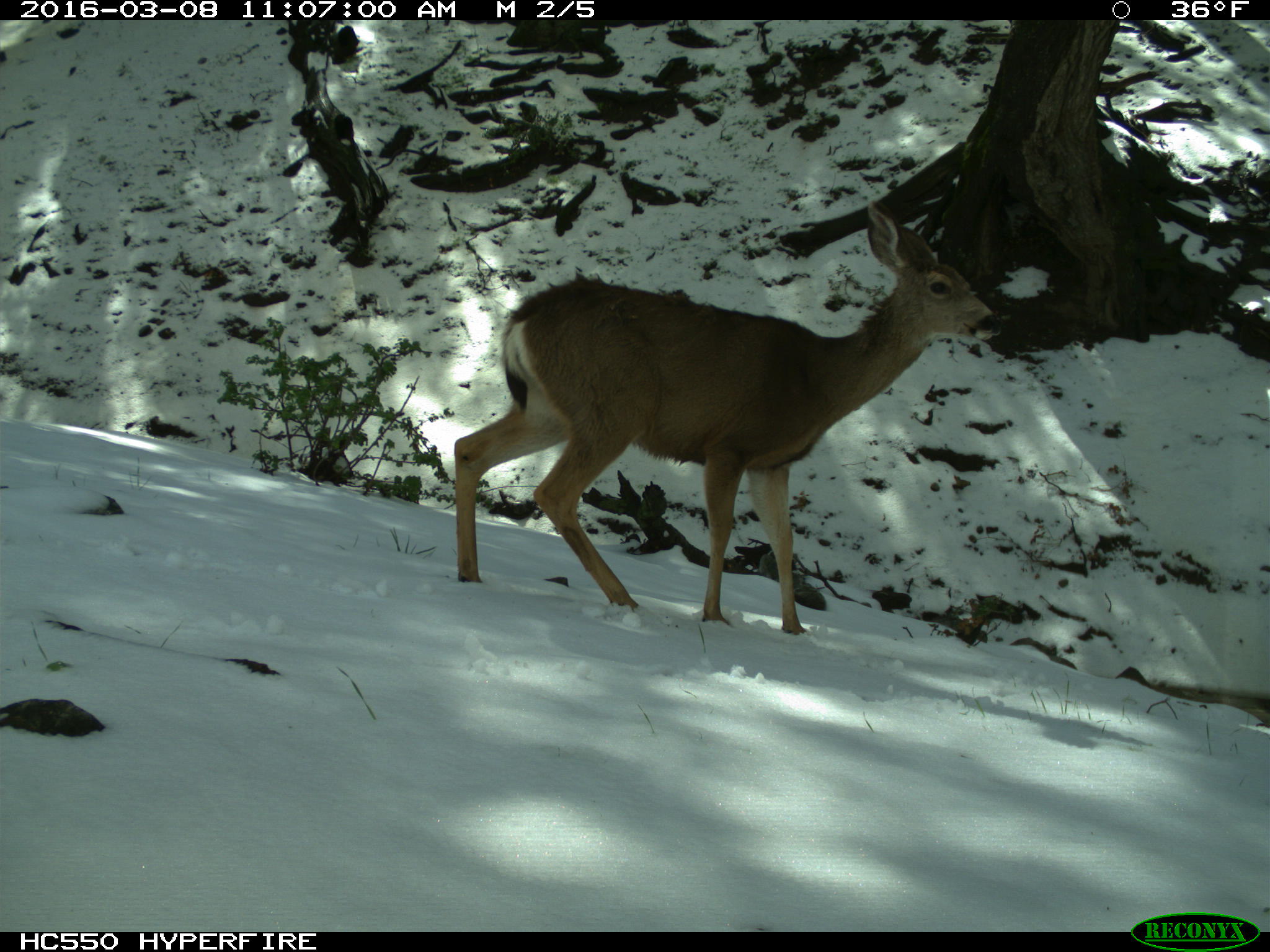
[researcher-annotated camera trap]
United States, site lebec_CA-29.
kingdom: Animalia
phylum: Chordata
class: Mammalia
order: Artiodactyla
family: Cervidae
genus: Odocoileus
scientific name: Odocoileus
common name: deer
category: unidentified deer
Unidentified deer (deer) (Odocoileus).